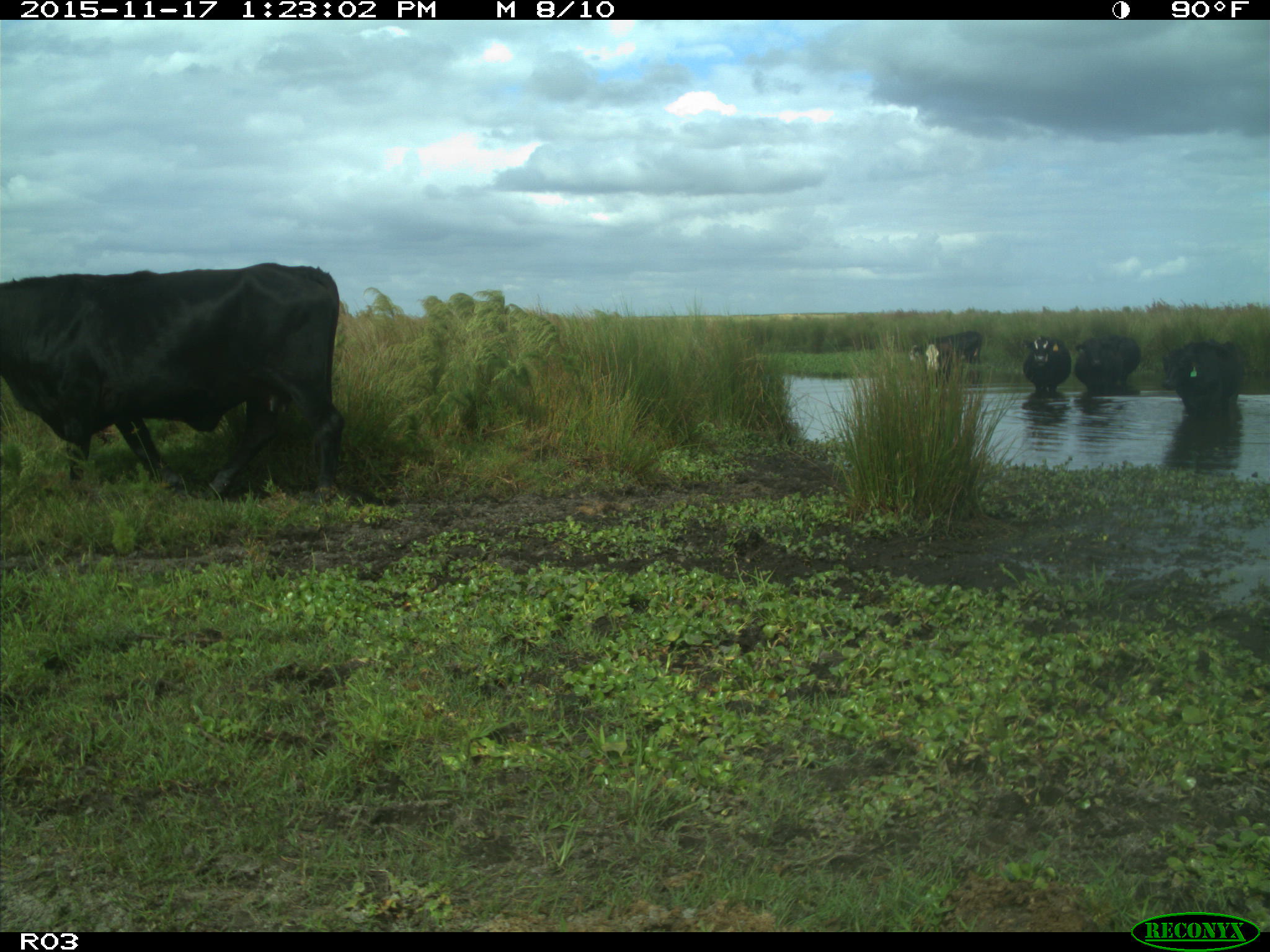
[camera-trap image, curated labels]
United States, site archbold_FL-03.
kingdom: Animalia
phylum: Chordata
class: Mammalia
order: Artiodactyla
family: Bovidae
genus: Bos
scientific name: Bos taurus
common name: domestic cow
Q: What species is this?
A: Bos taurus (domestic cow).